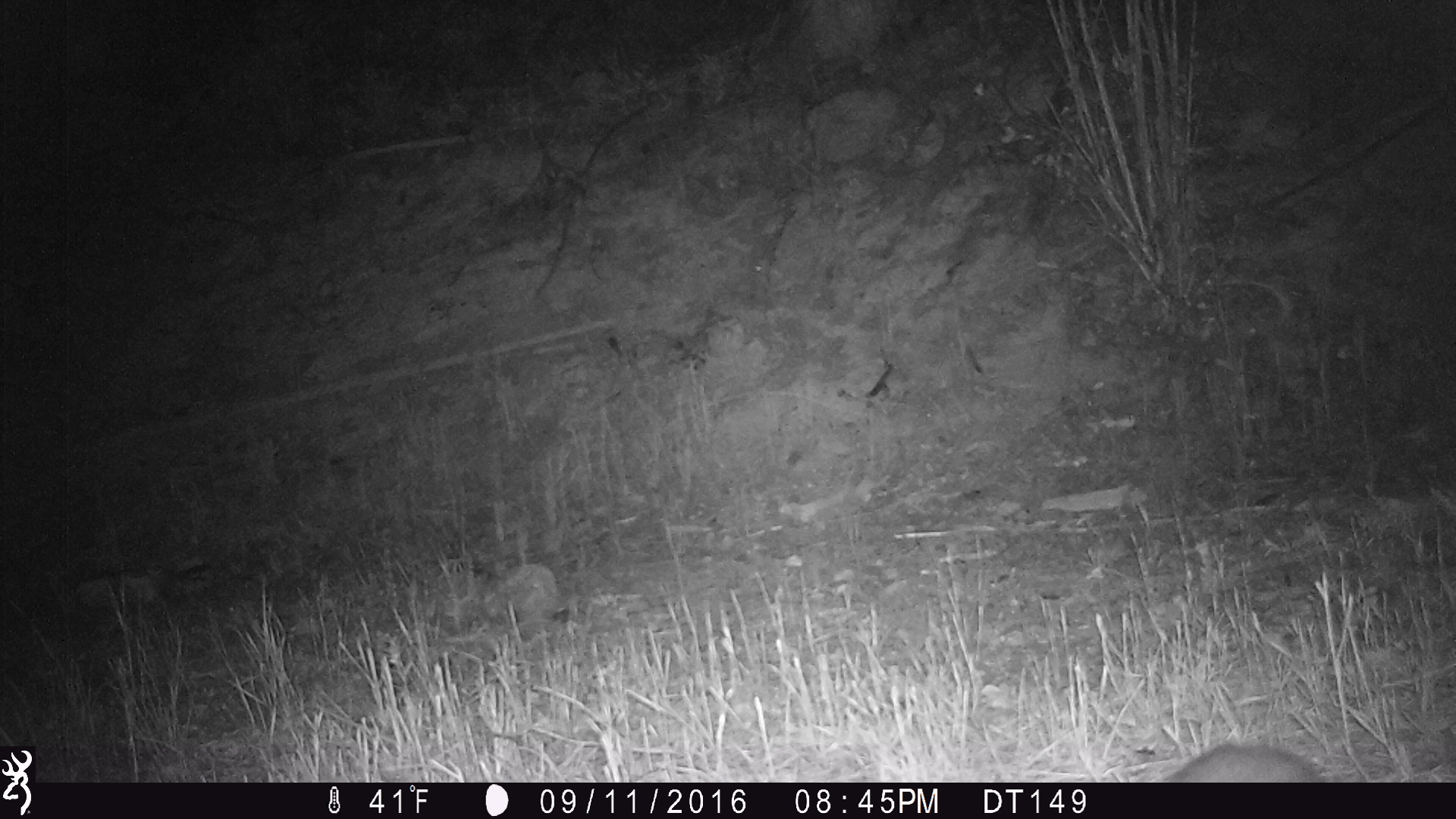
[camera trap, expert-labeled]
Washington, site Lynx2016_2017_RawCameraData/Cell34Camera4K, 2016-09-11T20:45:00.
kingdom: Animalia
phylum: Chordata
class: Mammalia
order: Lagomorpha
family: Leporidae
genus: Lepus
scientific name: Lepus americanus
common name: snowshoe hare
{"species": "Lepus americanus (snowshoe hare)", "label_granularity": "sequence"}